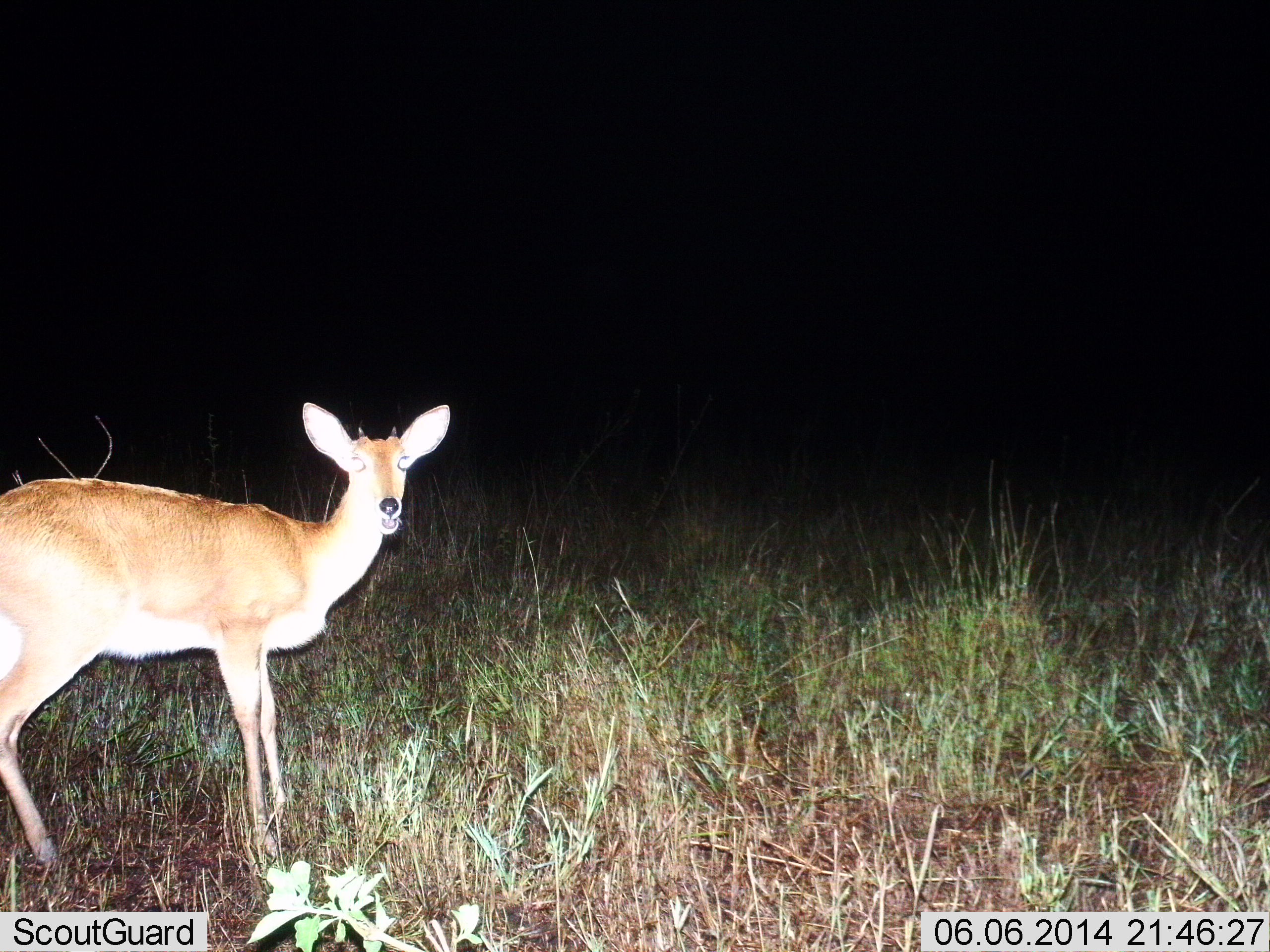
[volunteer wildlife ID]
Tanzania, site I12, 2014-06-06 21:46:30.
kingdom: Animalia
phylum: Chordata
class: Mammalia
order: Artiodactyla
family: Bovidae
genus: Redunca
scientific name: Redunca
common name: reedbuck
Reedbuck (Redunca), count 1. Behavior (volunteer vote fractions): standing 100%, resting 0%, moving 0%, interacting 0%. Young present (vote fraction): 0%. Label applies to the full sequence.